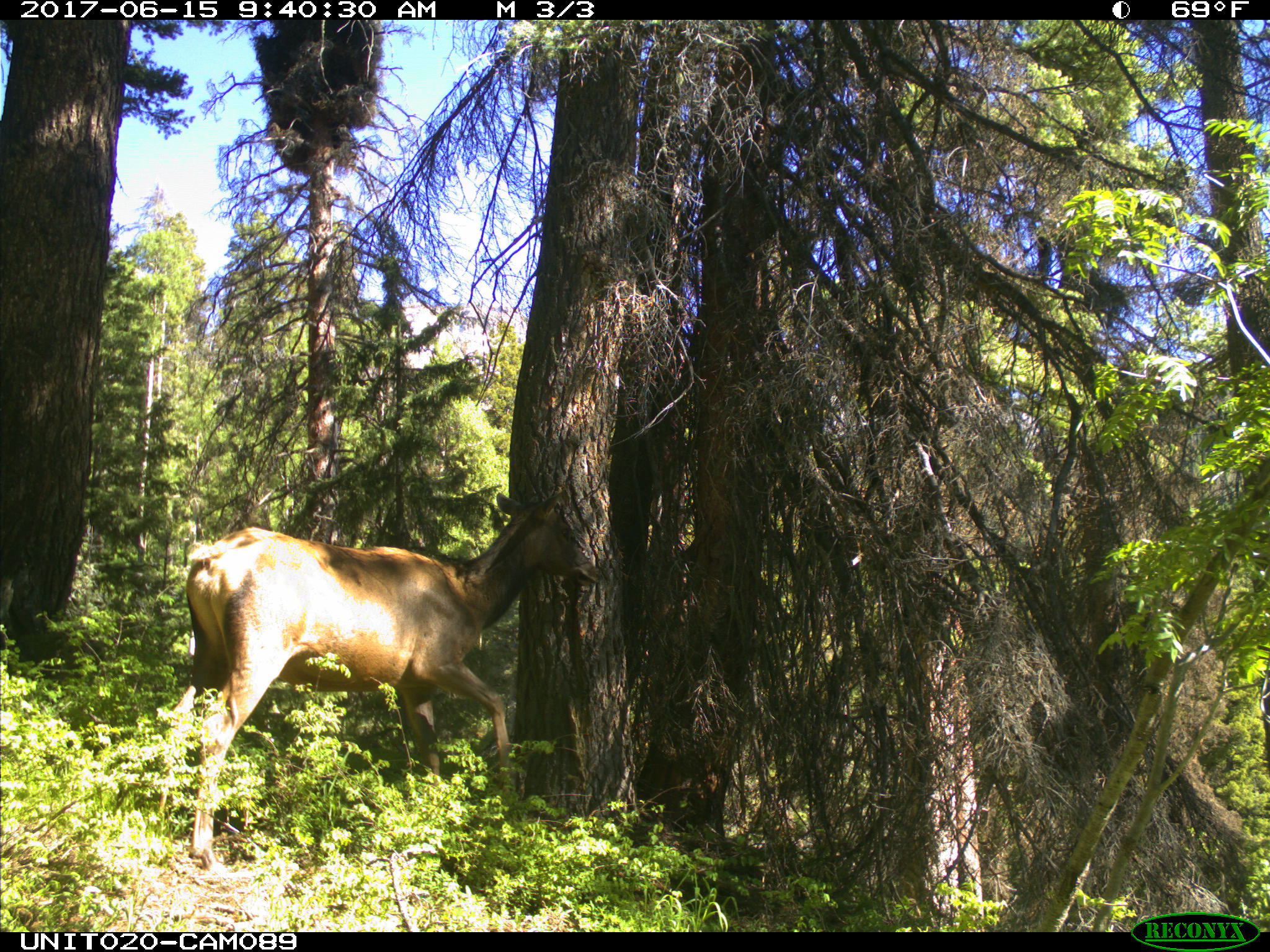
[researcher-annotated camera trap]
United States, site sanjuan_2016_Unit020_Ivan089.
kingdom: Animalia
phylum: Chordata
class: Mammalia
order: Artiodactyla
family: Cervidae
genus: Cervus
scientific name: Cervus elaphus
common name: red deer